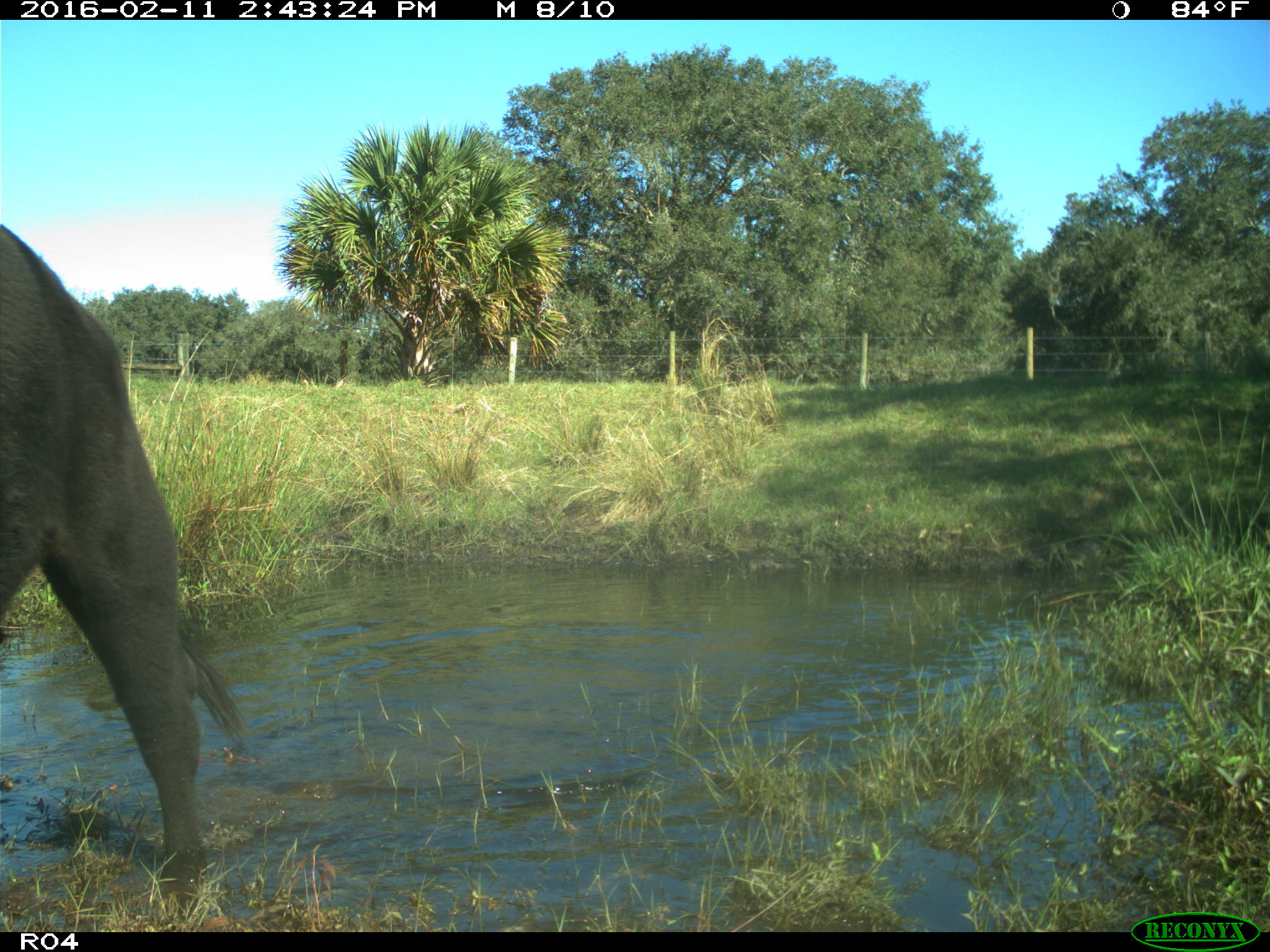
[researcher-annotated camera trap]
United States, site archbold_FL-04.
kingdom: Animalia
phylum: Chordata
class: Mammalia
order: Artiodactyla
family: Bovidae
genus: Bos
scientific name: Bos taurus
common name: domestic cow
Bos taurus (domestic cow).